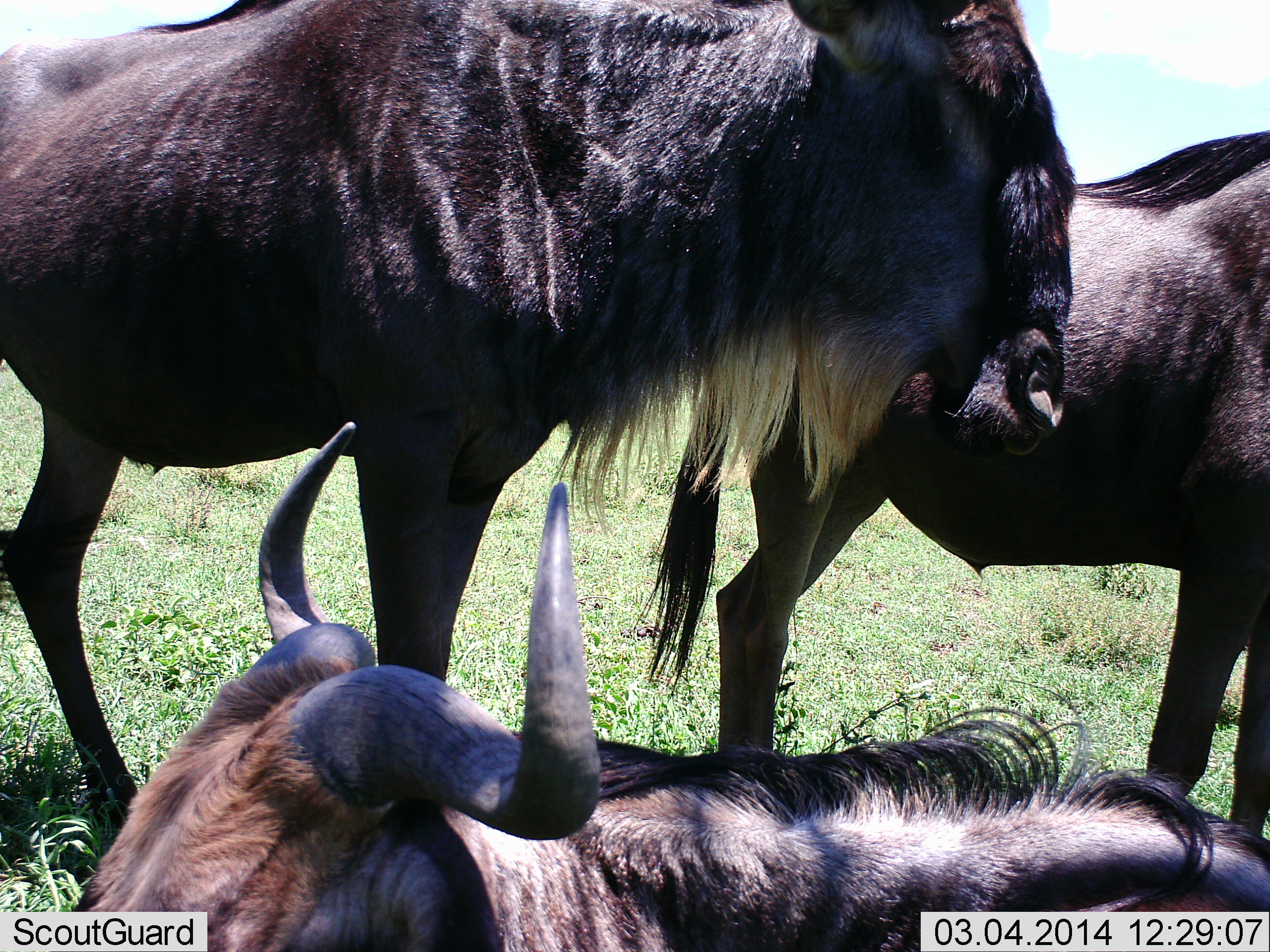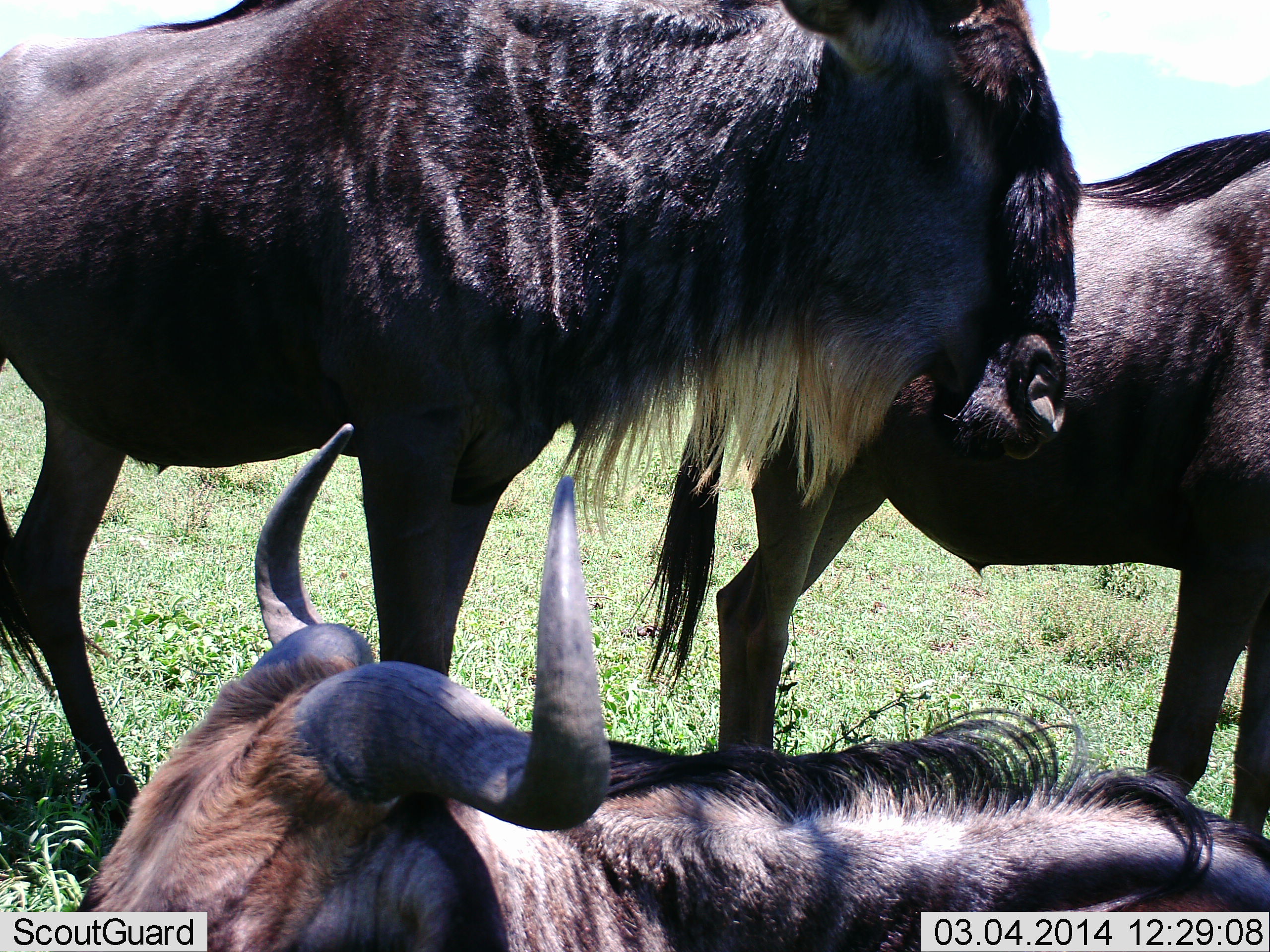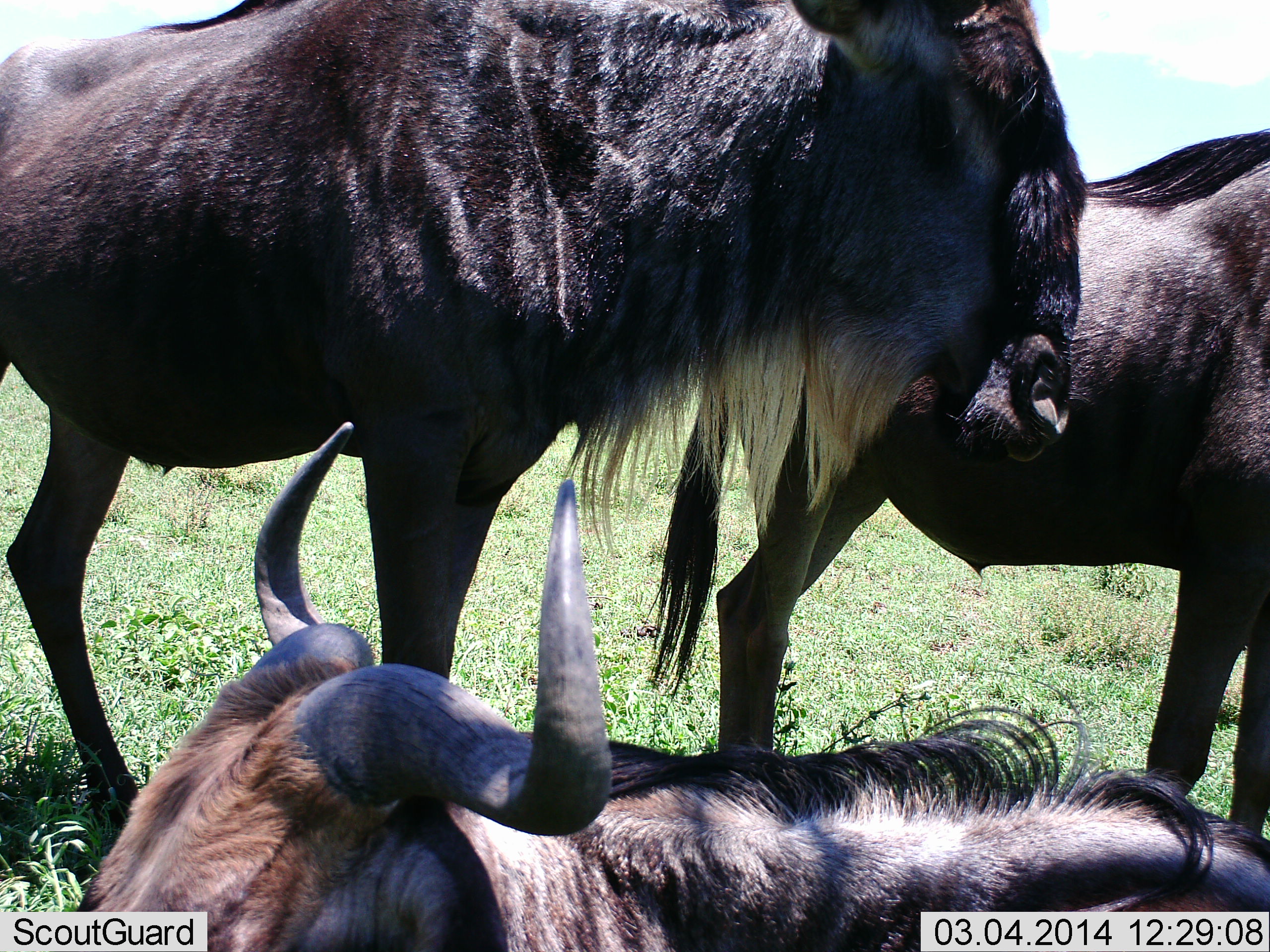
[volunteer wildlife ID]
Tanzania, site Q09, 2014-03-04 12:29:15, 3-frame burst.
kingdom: Animalia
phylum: Chordata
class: Mammalia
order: Artiodactyla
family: Bovidae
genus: Connochaetes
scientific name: Connochaetes taurinus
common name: blue wildebeest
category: wildebeest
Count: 3.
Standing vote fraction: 70%.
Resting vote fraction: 80%.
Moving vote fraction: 0%.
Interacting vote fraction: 0%.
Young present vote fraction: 0%.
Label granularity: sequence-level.